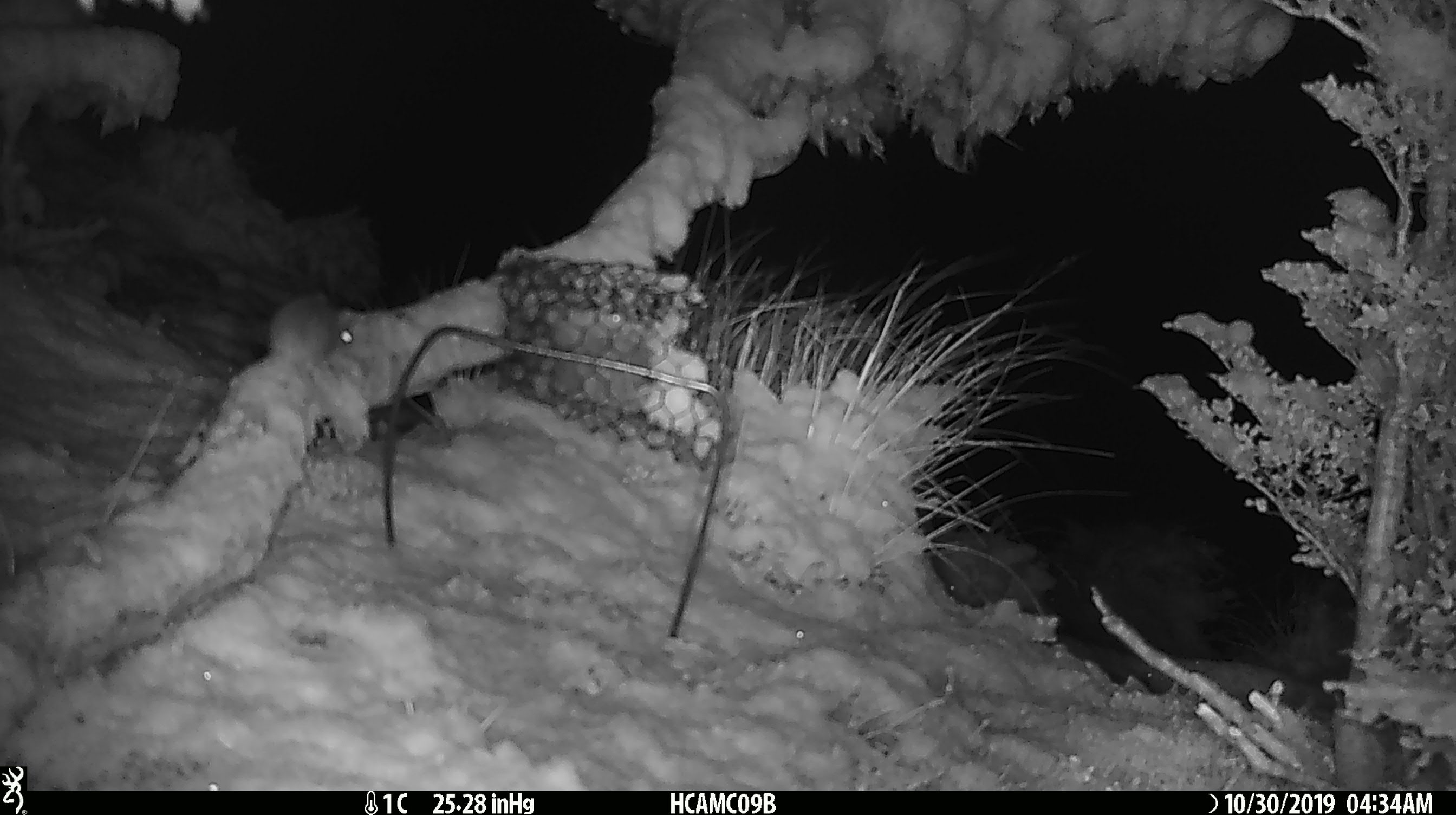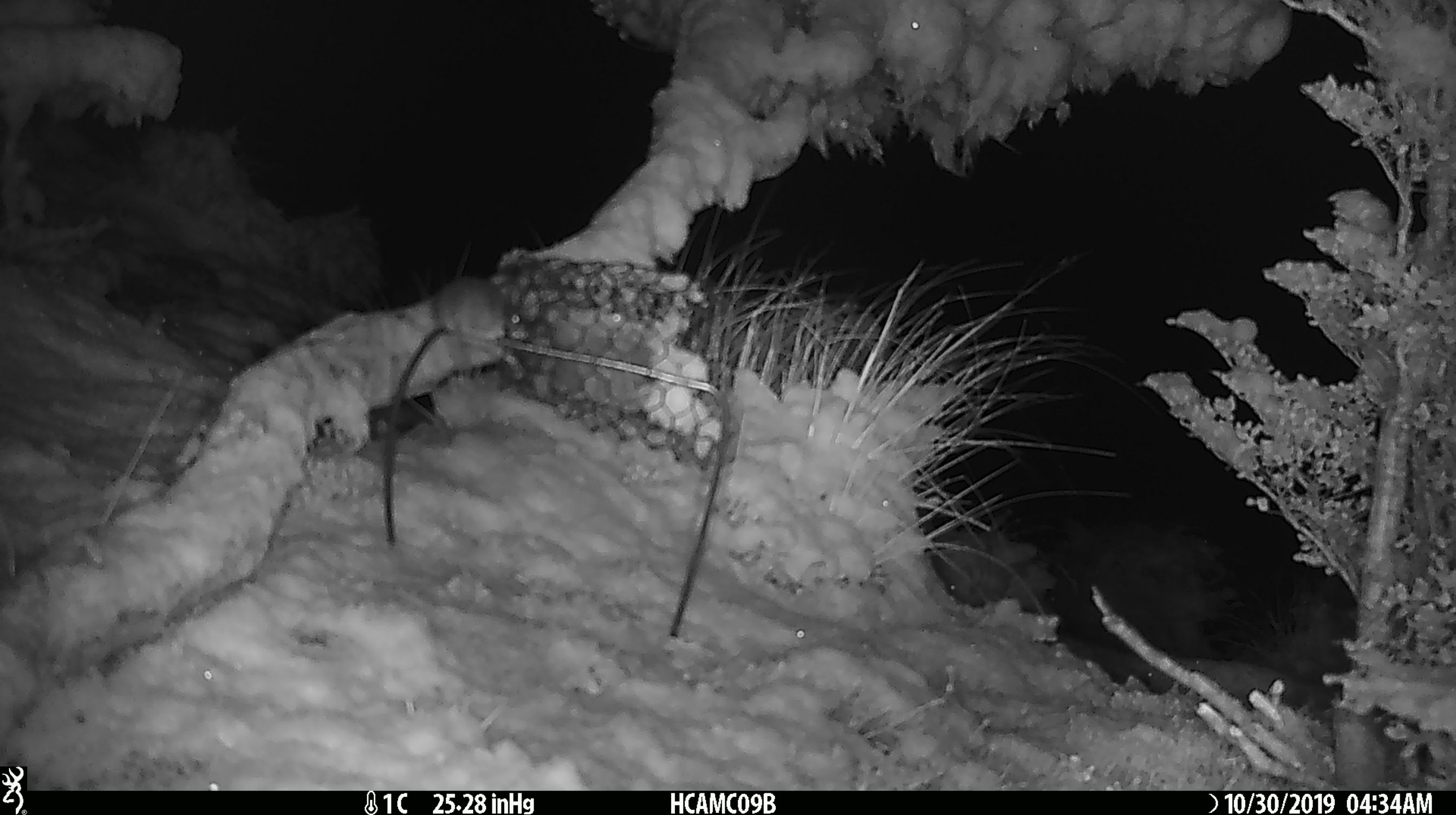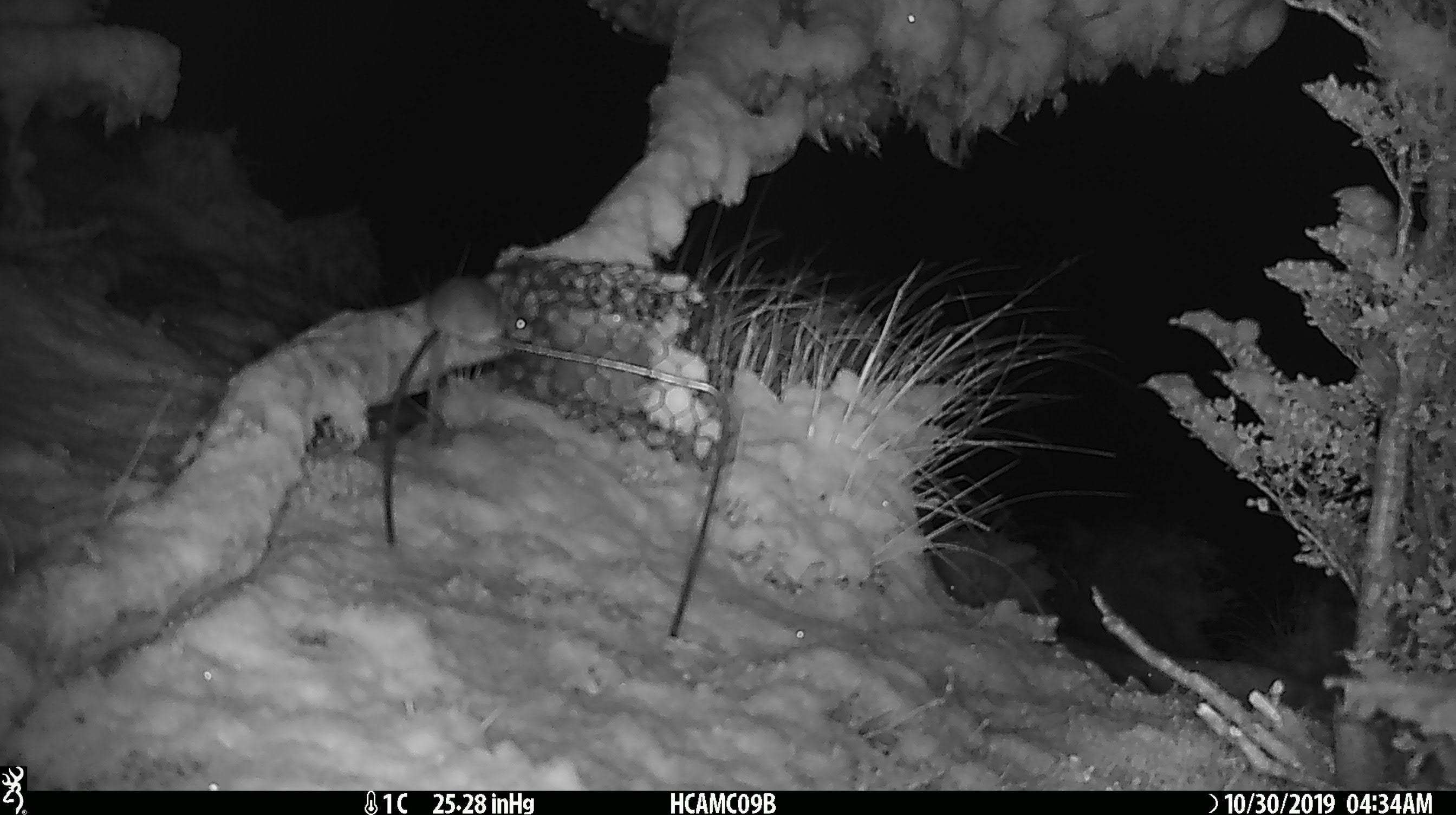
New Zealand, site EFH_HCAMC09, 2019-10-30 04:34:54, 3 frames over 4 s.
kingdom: Animalia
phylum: Chordata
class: Mammalia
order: Rodentia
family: Muridae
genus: Mus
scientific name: Mus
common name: mouse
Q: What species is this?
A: Mouse (Mus).